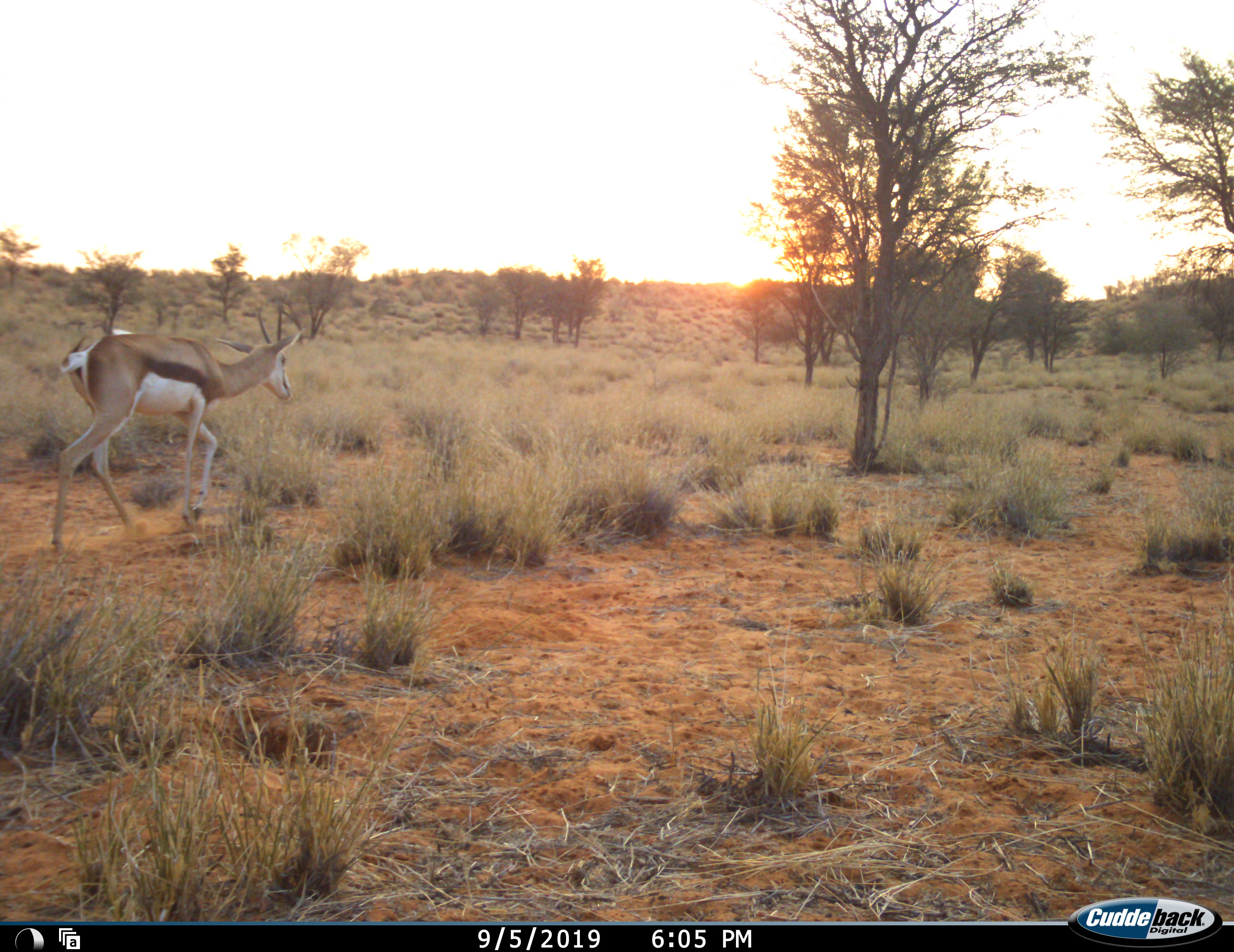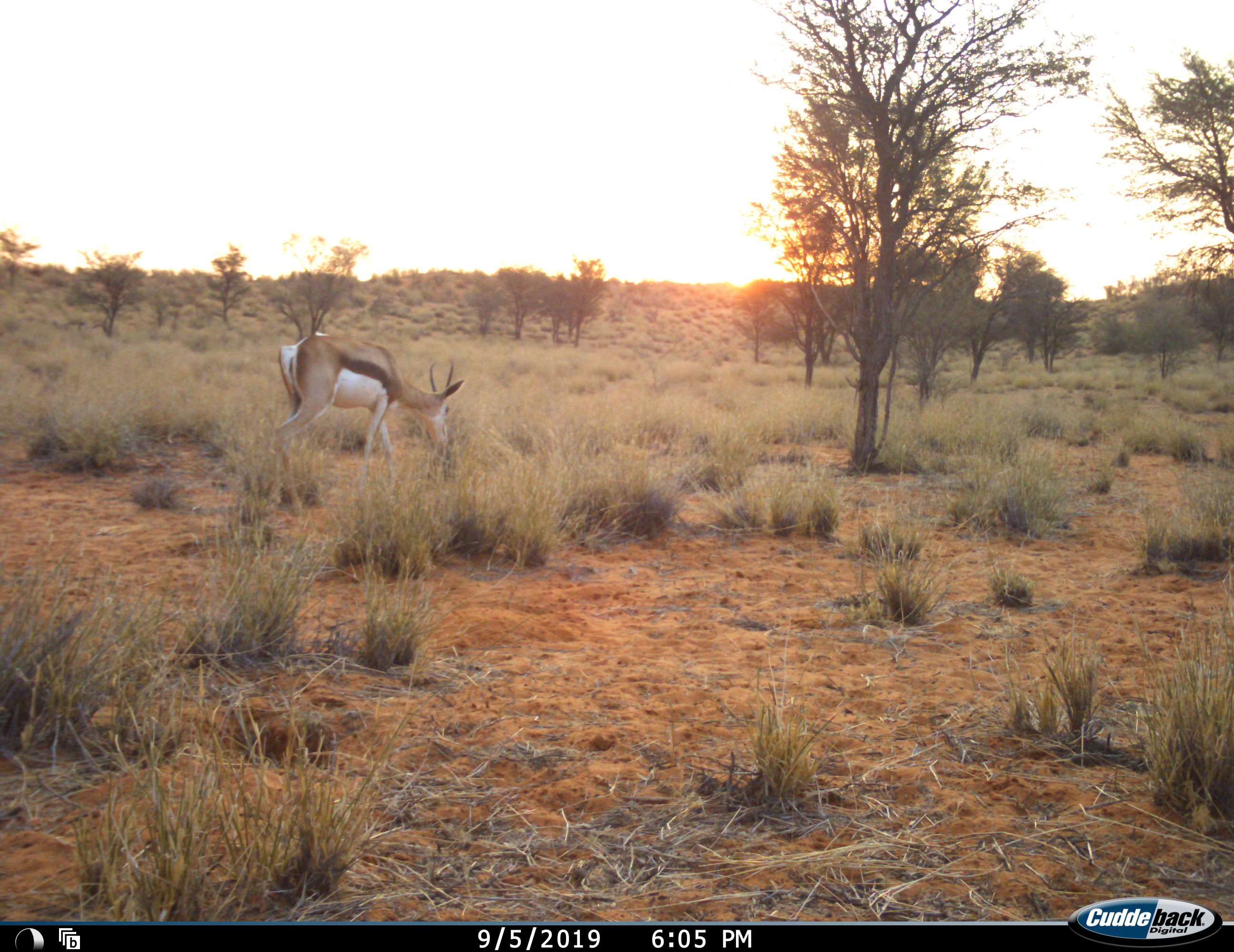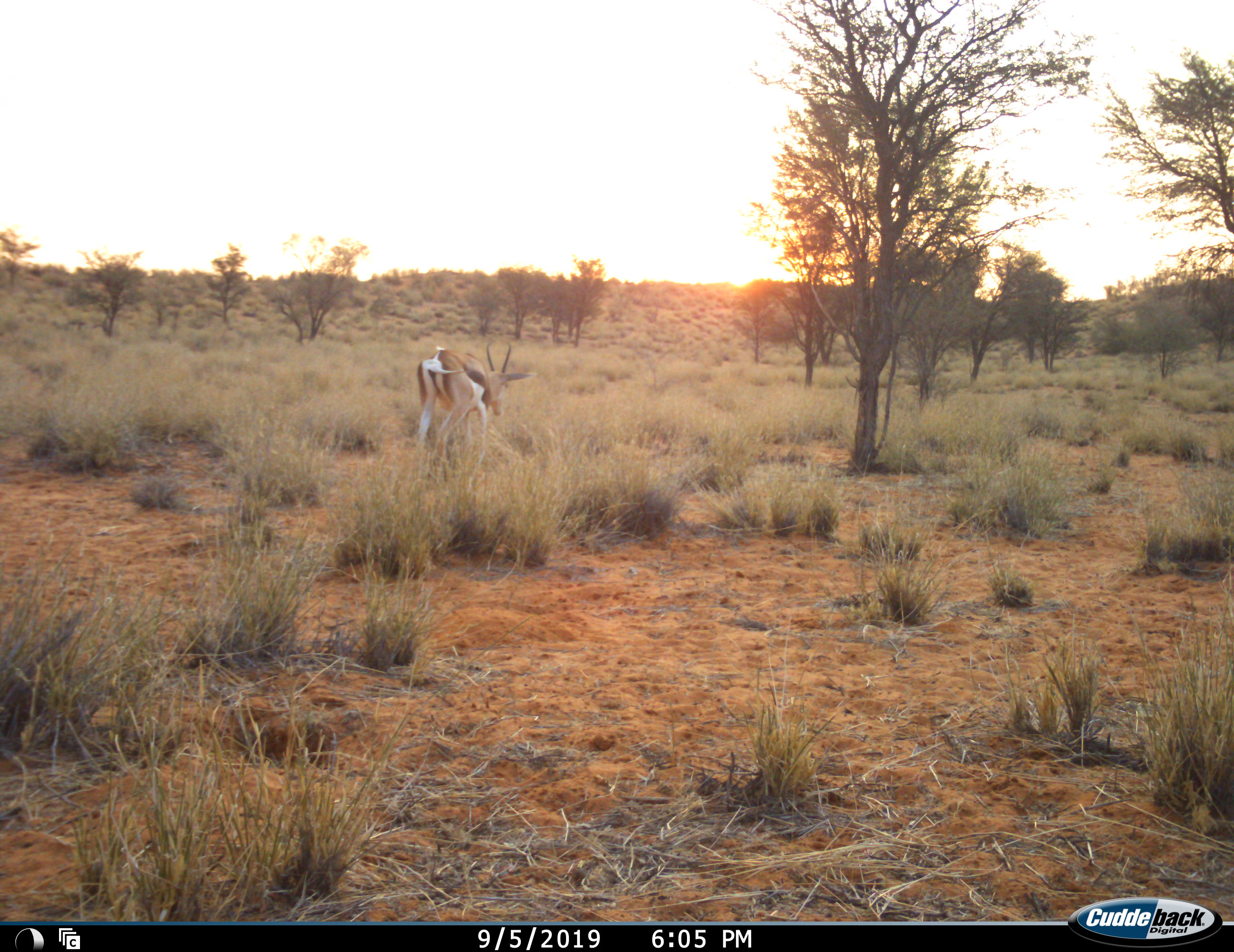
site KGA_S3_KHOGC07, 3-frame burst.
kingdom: Animalia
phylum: Chordata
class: Mammalia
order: Artiodactyla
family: Bovidae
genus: Antidorcas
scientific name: Antidorcas marsupialis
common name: springbok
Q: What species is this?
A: Springbok (Antidorcas marsupialis).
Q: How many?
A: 1.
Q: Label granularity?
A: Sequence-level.